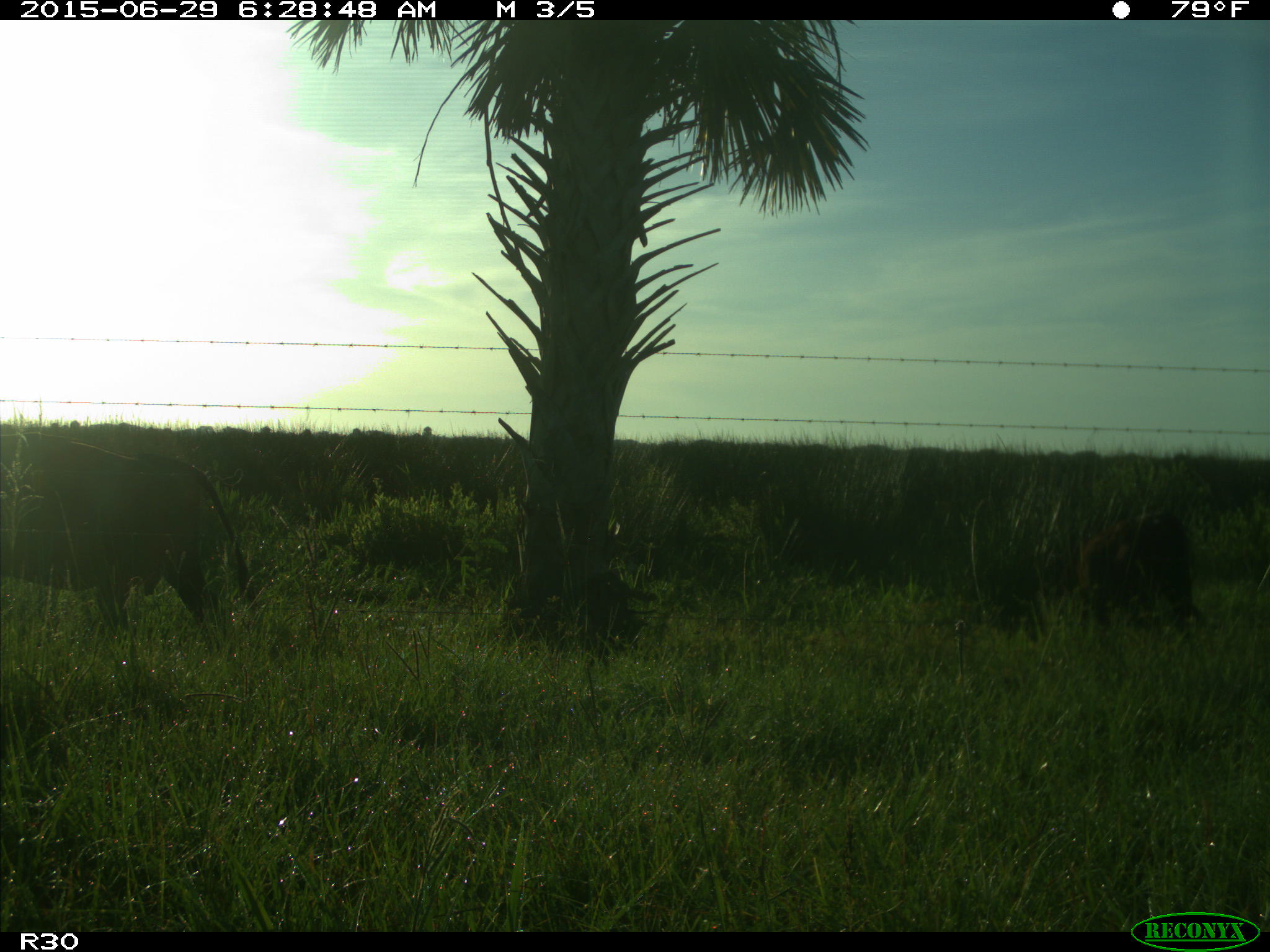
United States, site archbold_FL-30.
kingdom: Animalia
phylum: Chordata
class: Mammalia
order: Artiodactyla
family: Bovidae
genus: Bos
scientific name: Bos taurus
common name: domestic cow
Bos taurus (domestic cow).